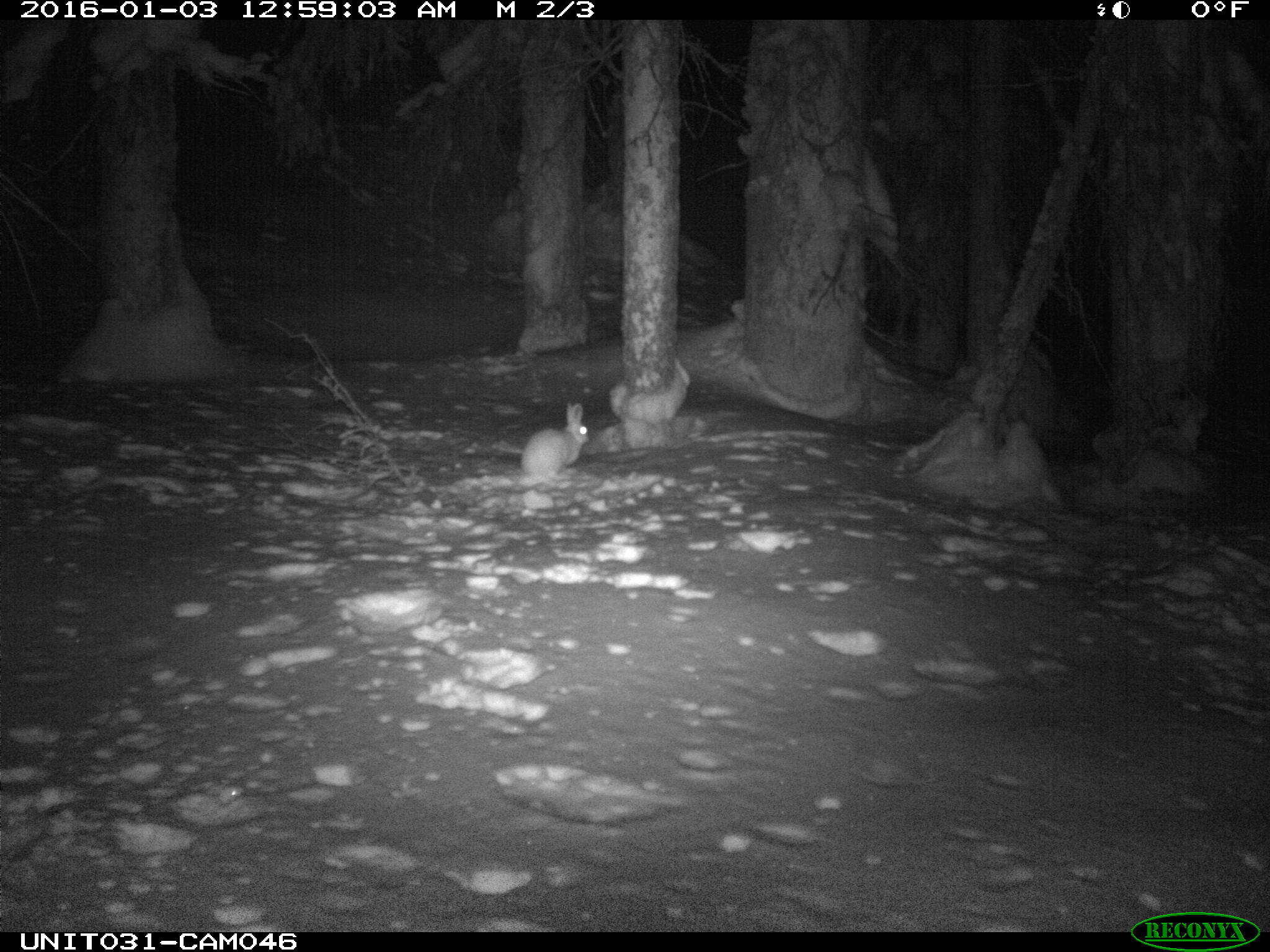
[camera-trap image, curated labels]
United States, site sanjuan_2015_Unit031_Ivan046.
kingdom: Animalia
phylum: Chordata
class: Mammalia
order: Lagomorpha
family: Leporidae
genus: Lepus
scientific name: Lepus americanus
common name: snowshoe hare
Lepus americanus (snowshoe hare).